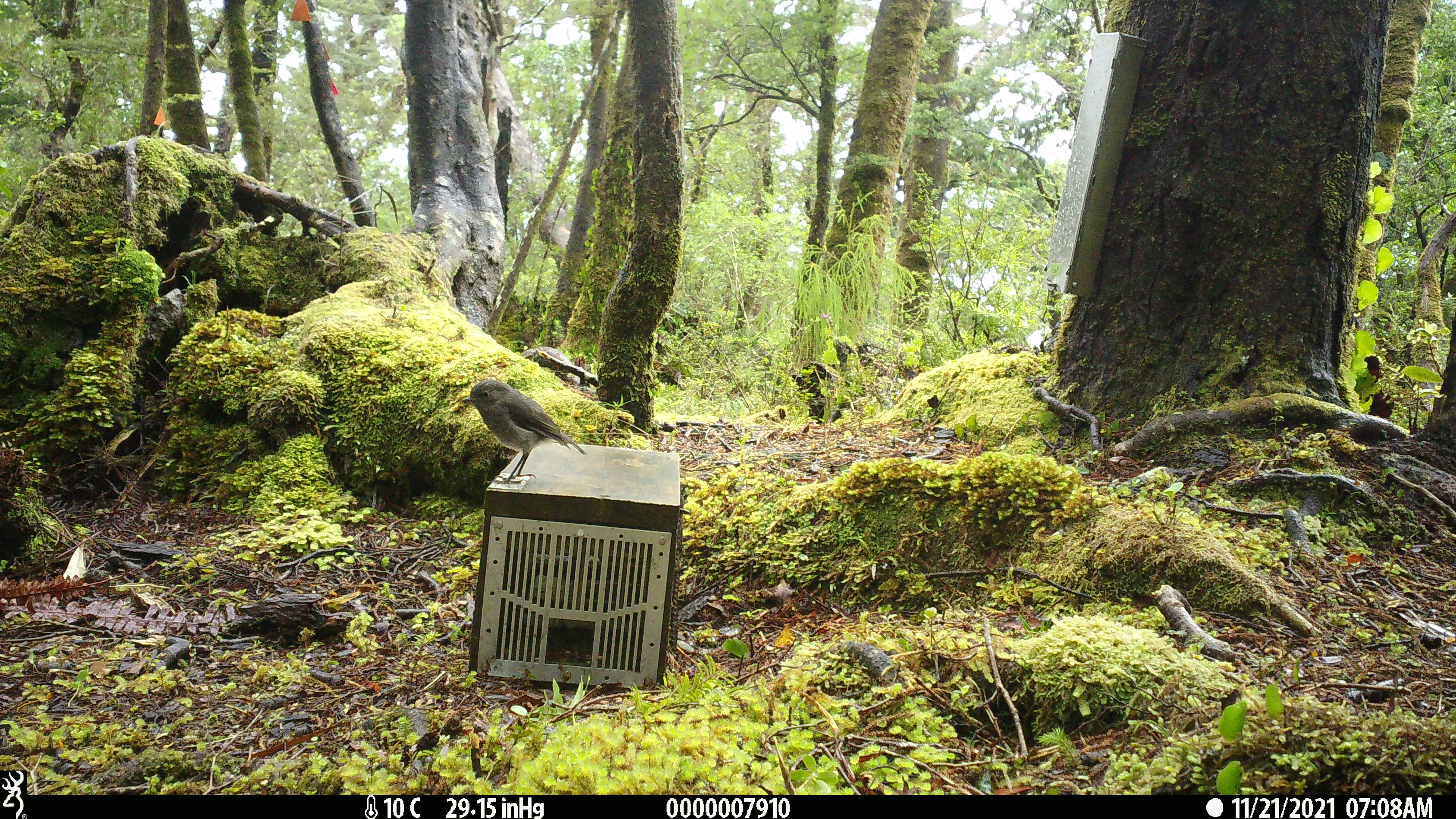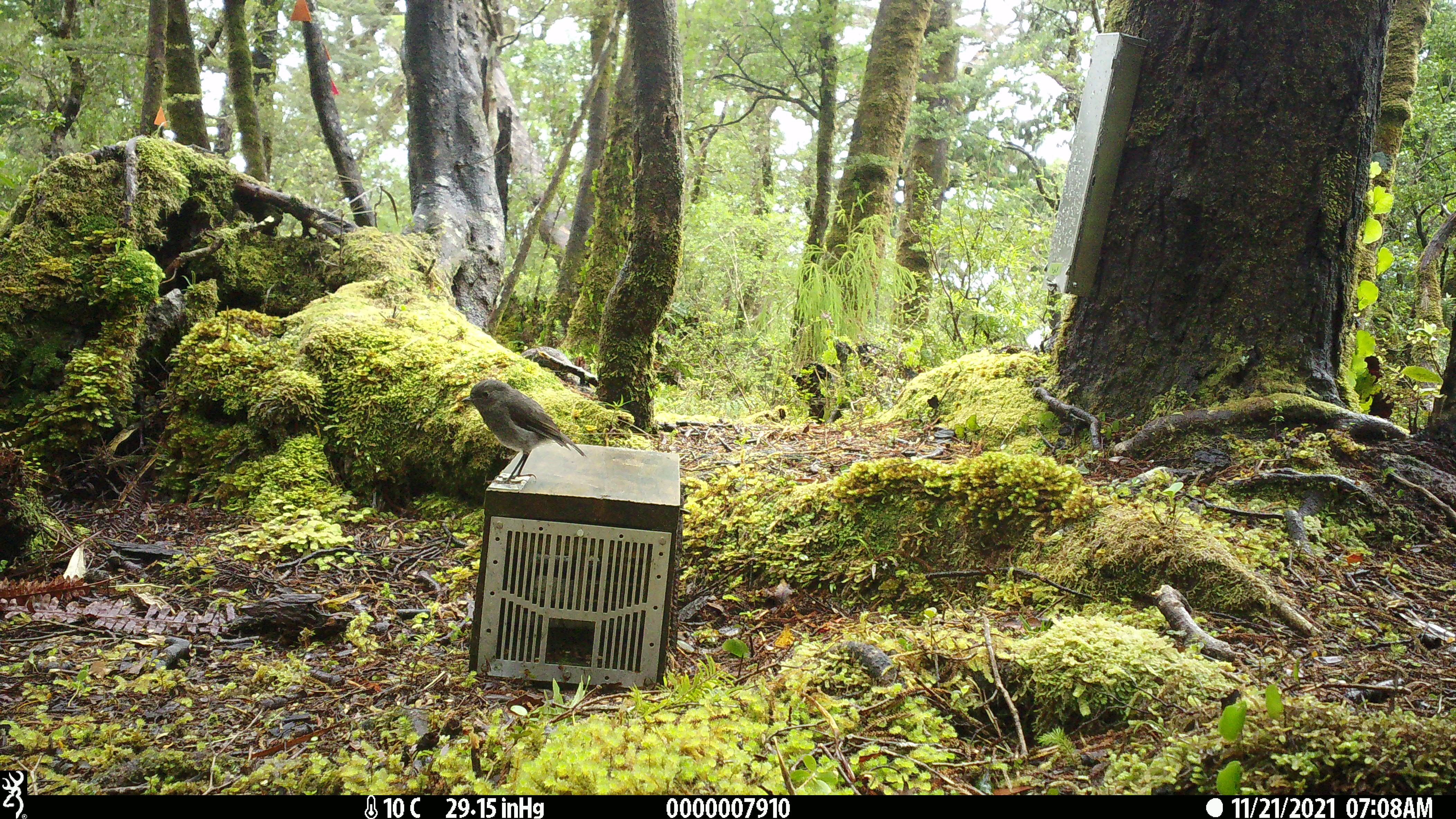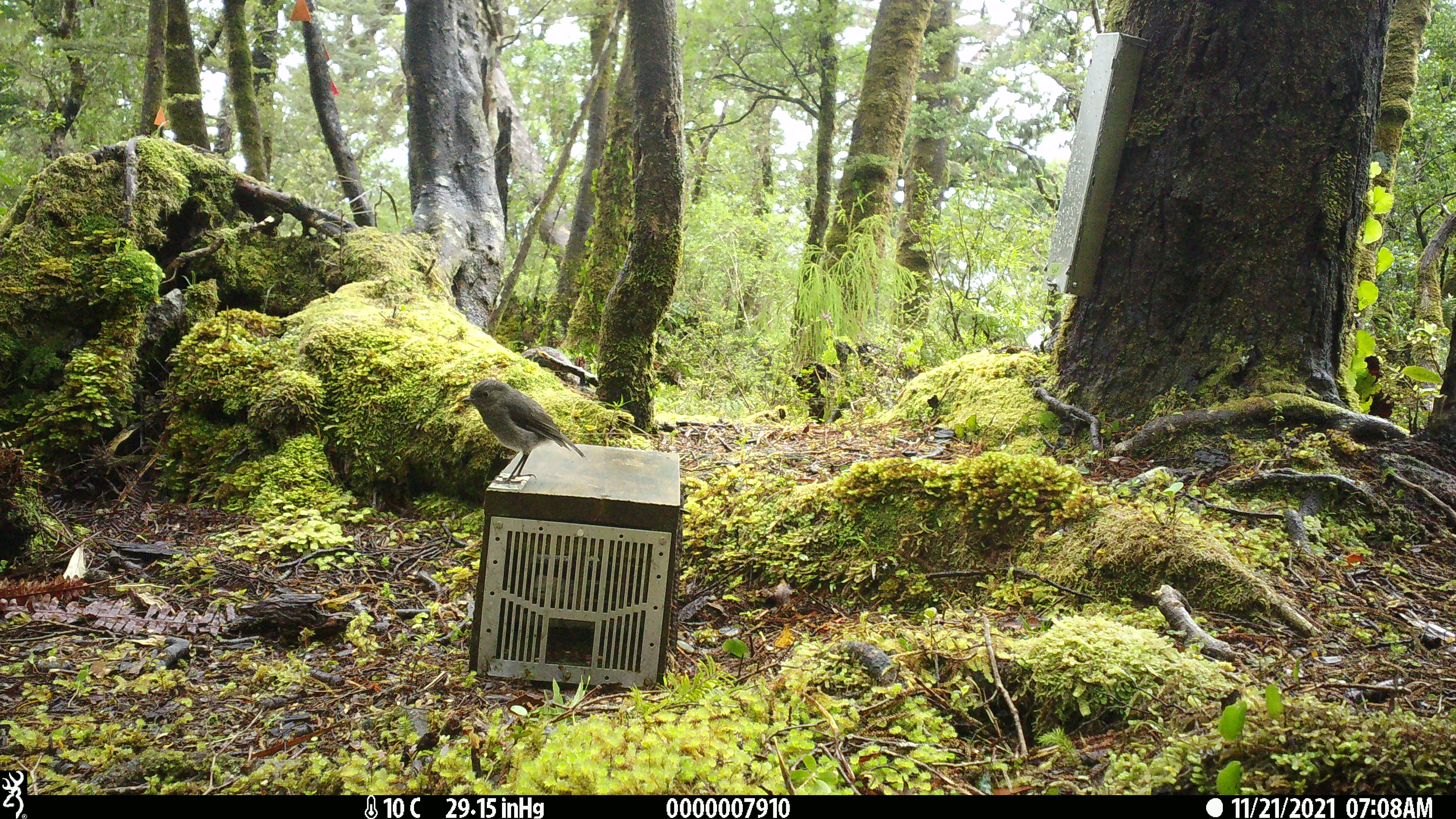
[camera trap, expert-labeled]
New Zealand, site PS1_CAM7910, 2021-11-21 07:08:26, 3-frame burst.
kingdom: Animalia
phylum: Chordata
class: Aves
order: Passeriformes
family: Petroicidae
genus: Petroica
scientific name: Petroica australis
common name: new zealand robin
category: robin